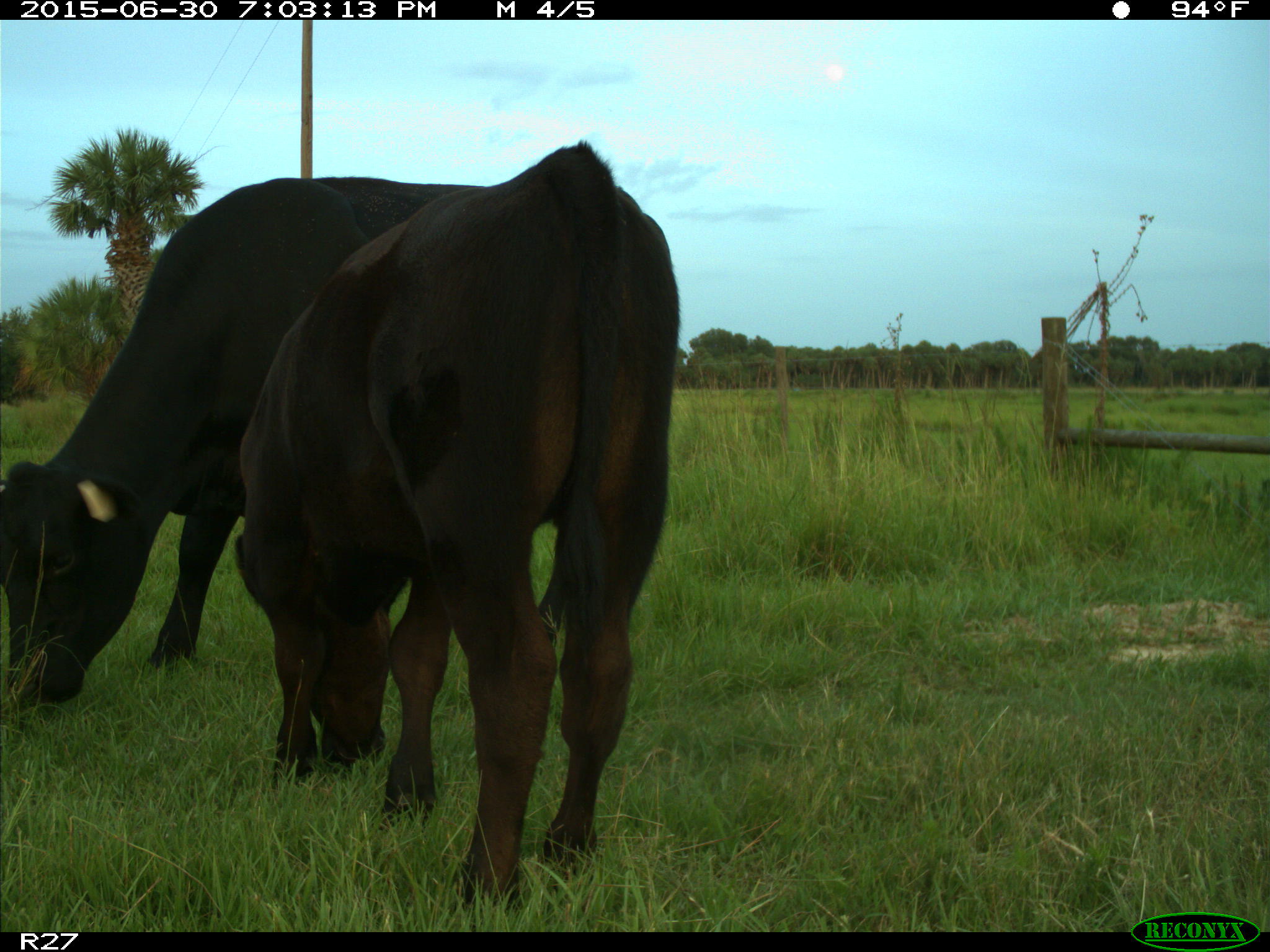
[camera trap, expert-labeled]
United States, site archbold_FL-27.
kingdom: Animalia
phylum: Chordata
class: Mammalia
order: Artiodactyla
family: Bovidae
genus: Bos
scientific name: Bos taurus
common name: domestic cow